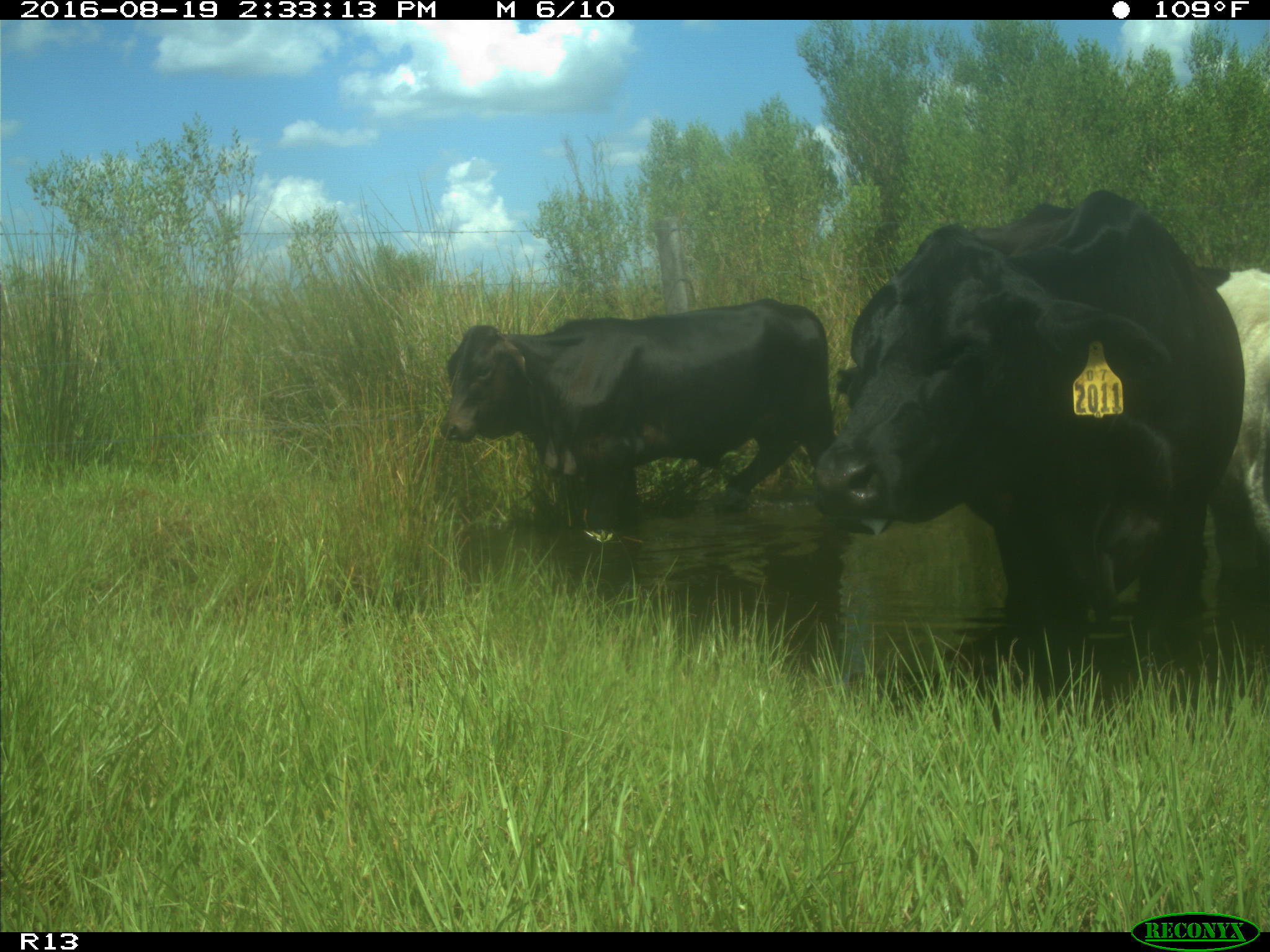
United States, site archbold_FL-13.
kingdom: Animalia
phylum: Chordata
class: Mammalia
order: Artiodactyla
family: Bovidae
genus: Bos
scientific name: Bos taurus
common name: domestic cow